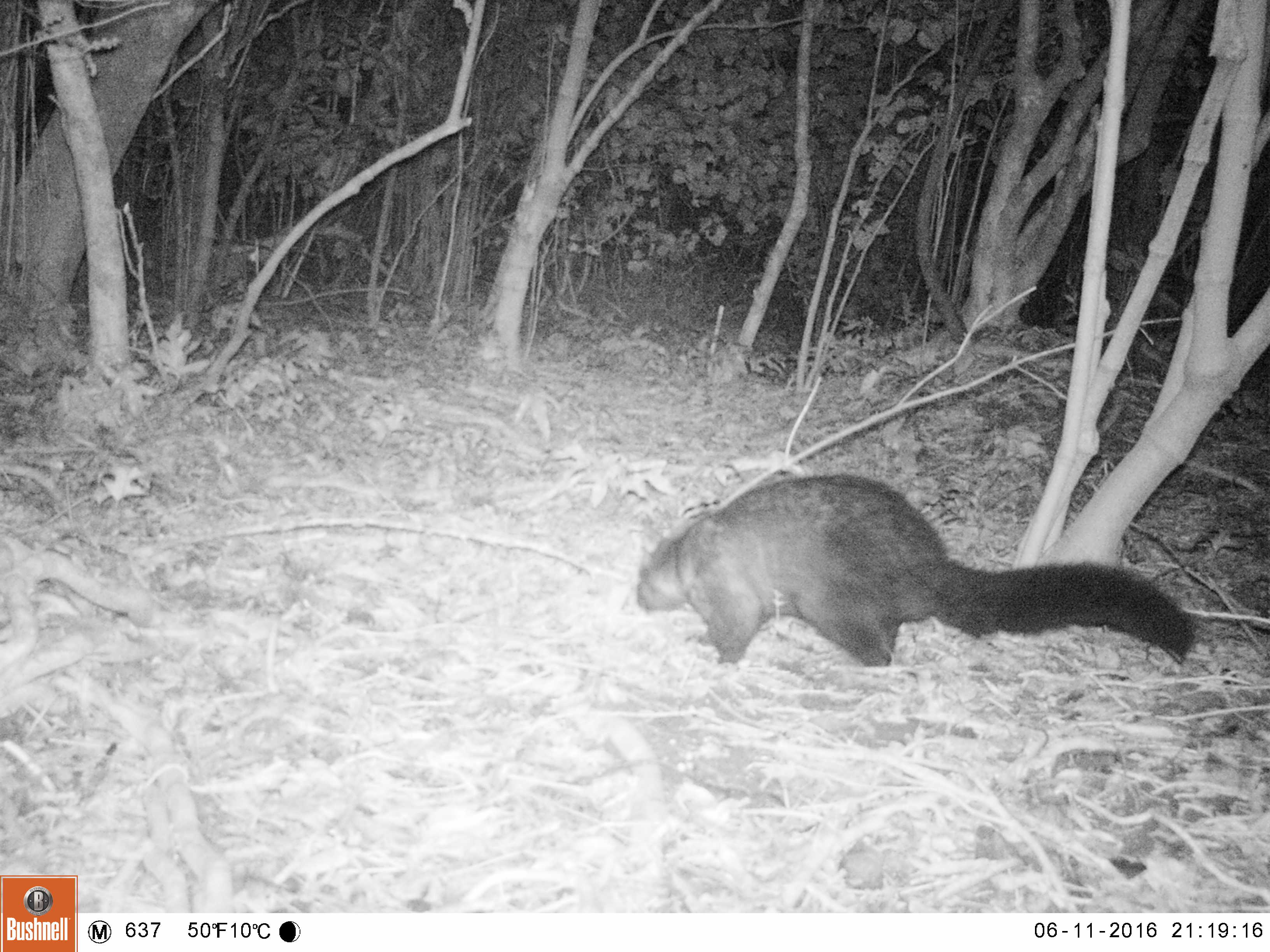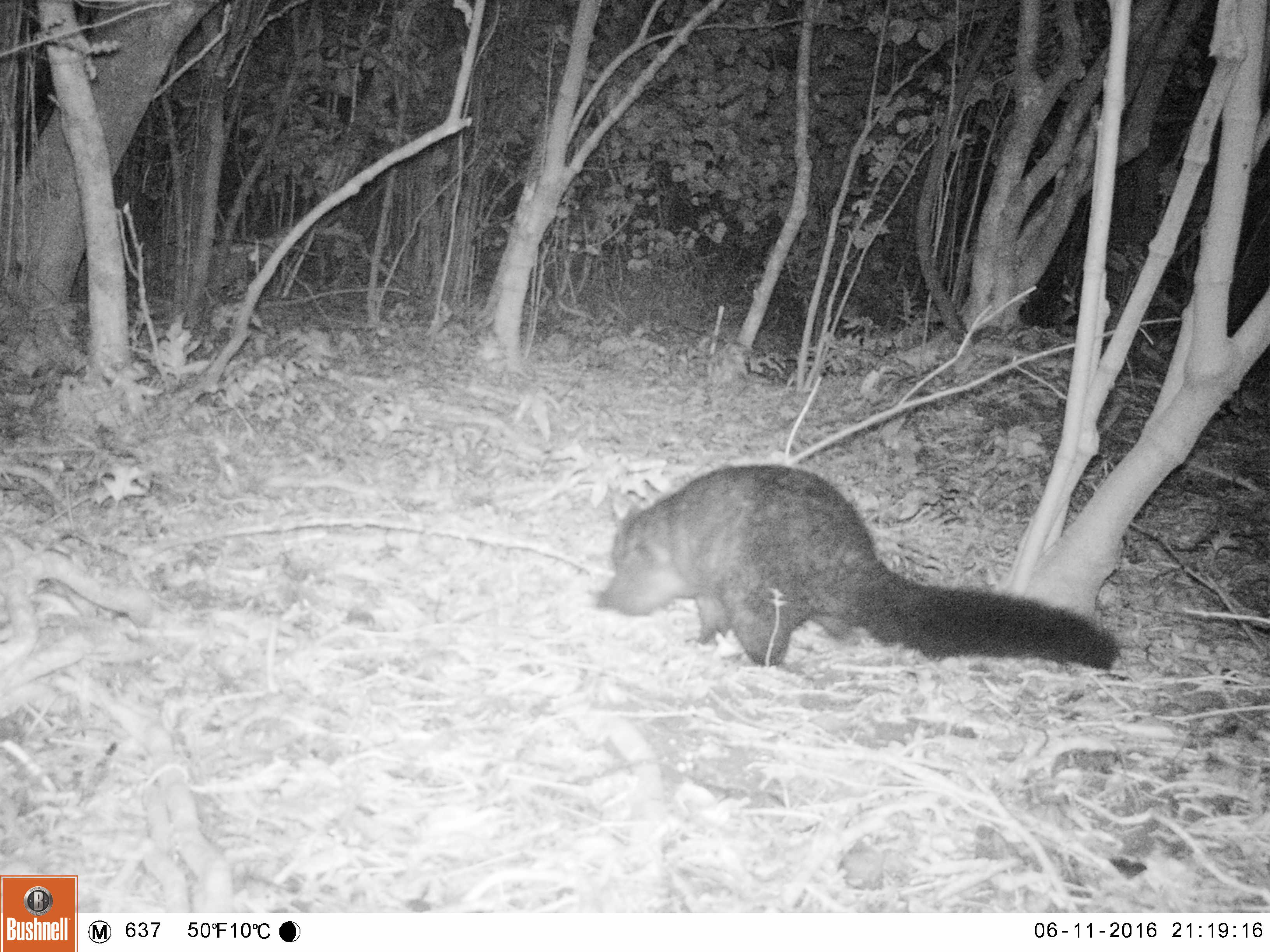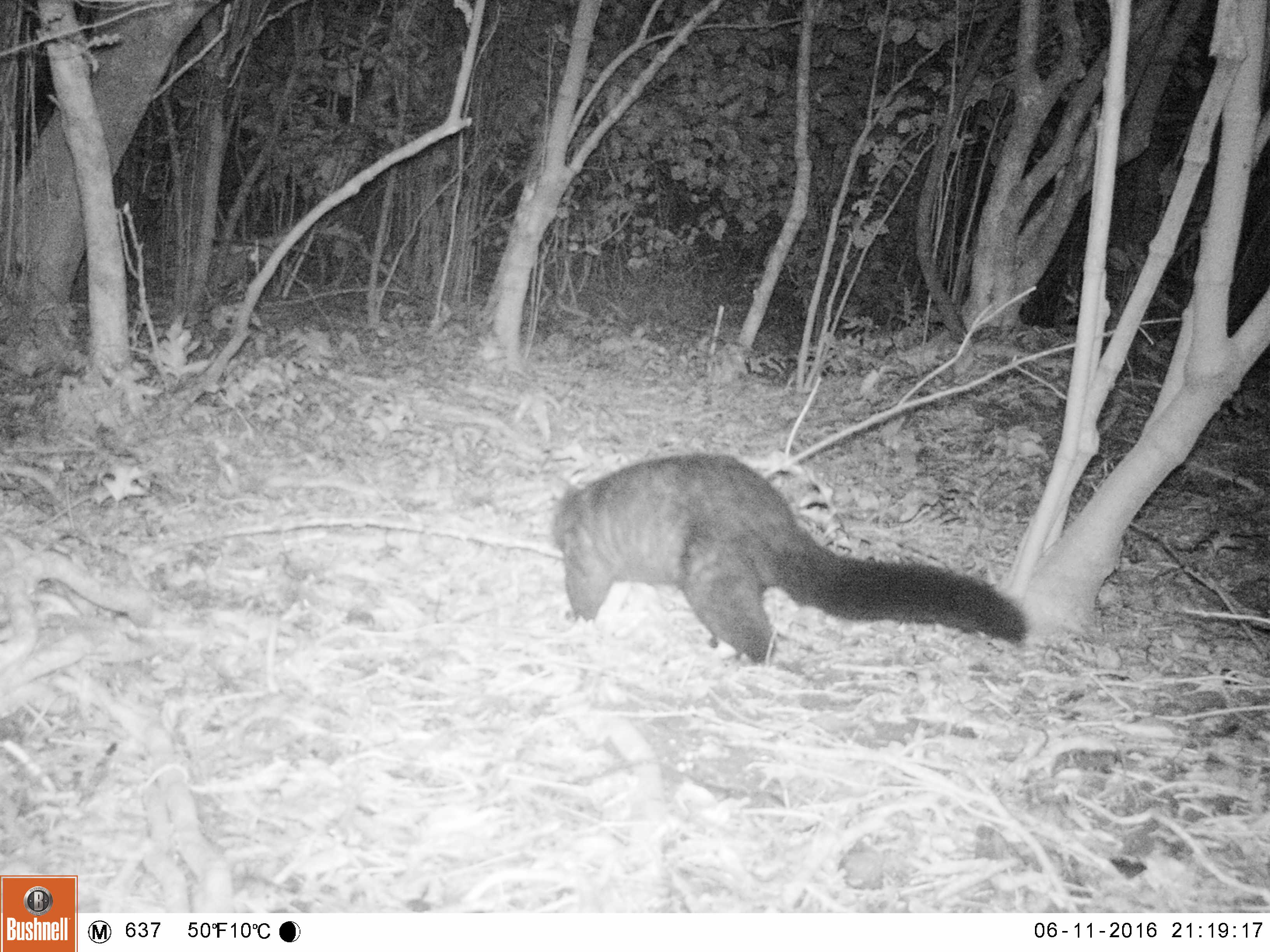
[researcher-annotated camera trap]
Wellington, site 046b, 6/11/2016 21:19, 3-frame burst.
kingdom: Animalia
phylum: Chordata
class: Mammalia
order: Didelphimorphia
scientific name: Didelphimorphia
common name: possum